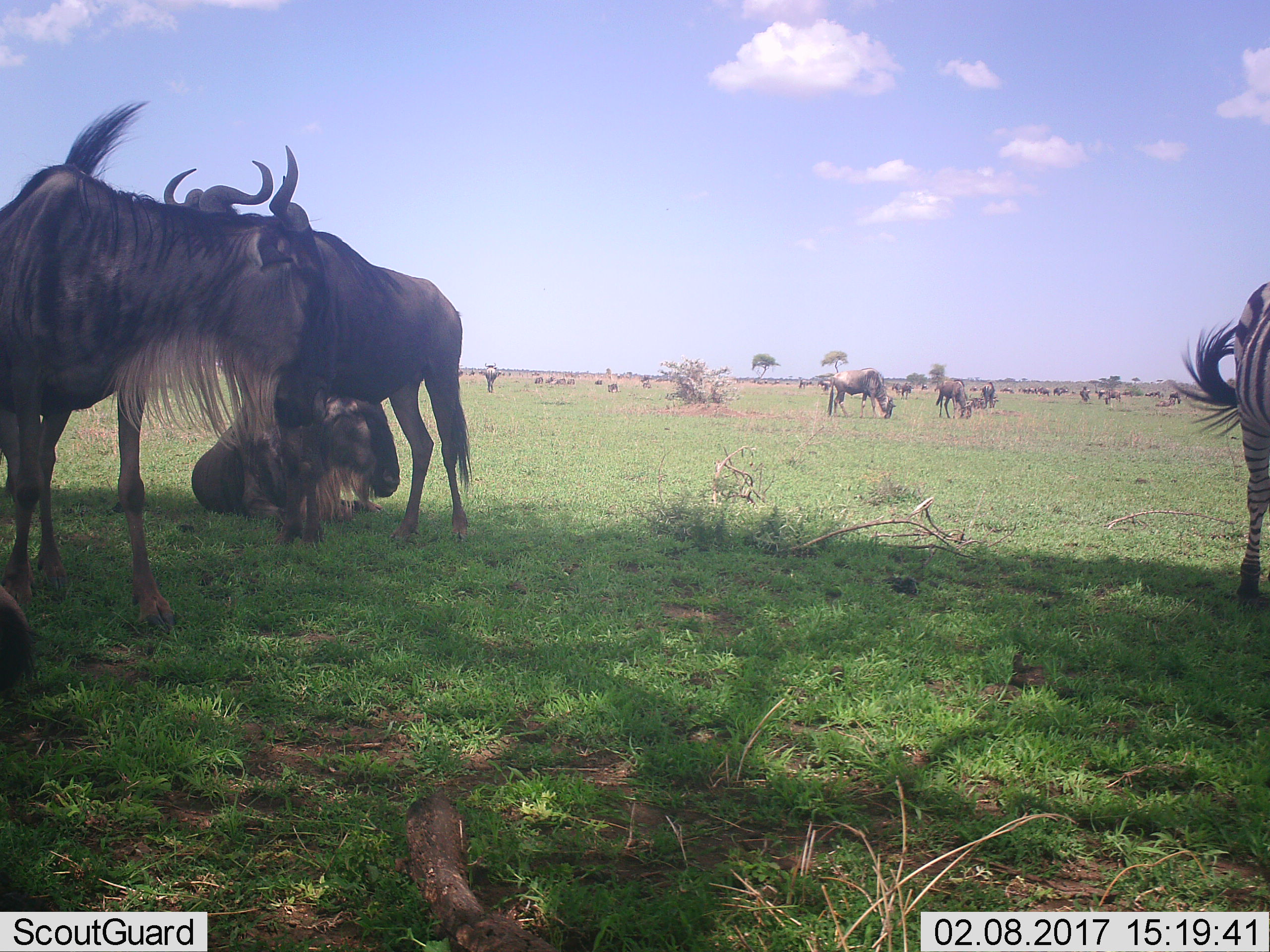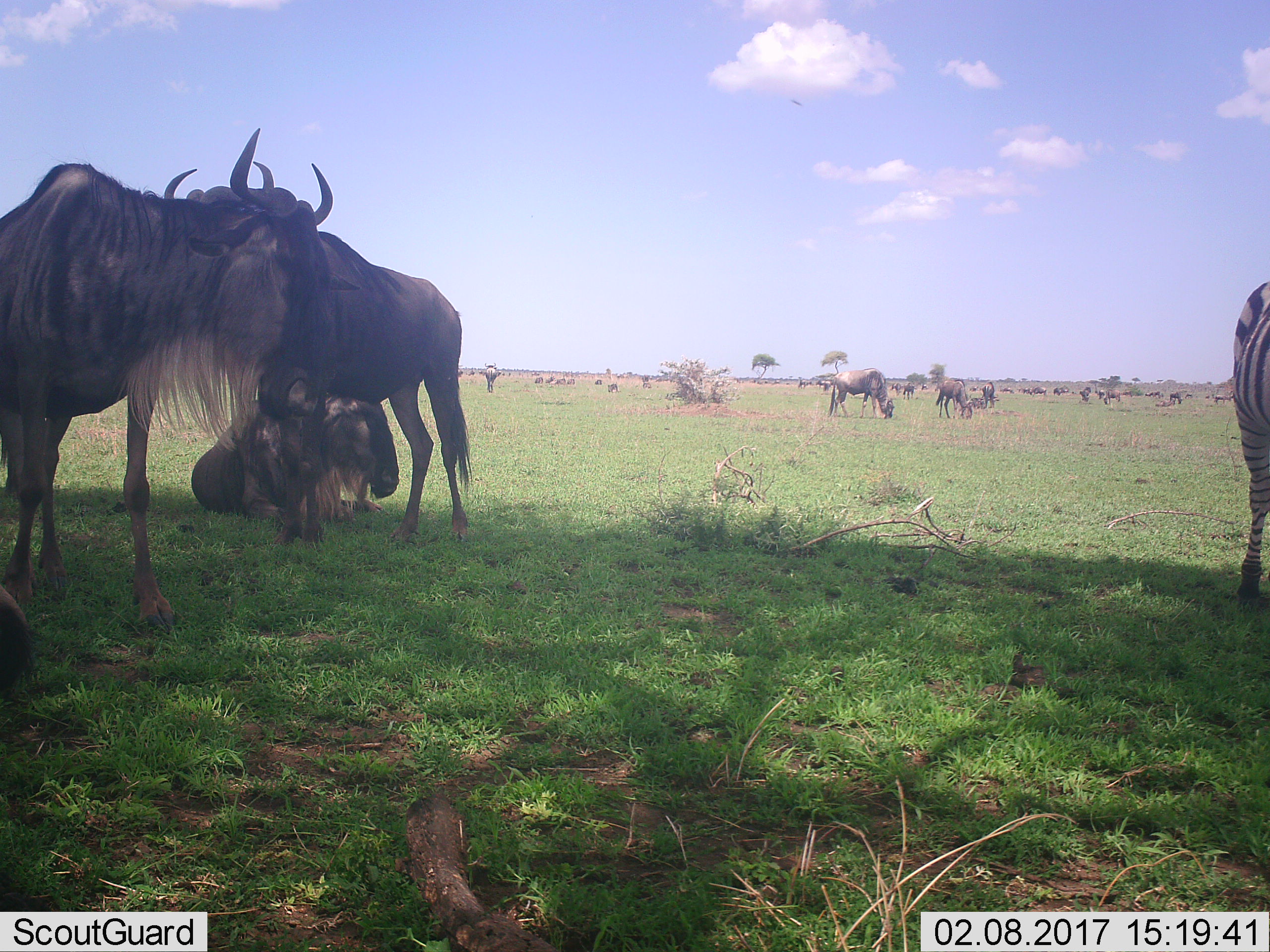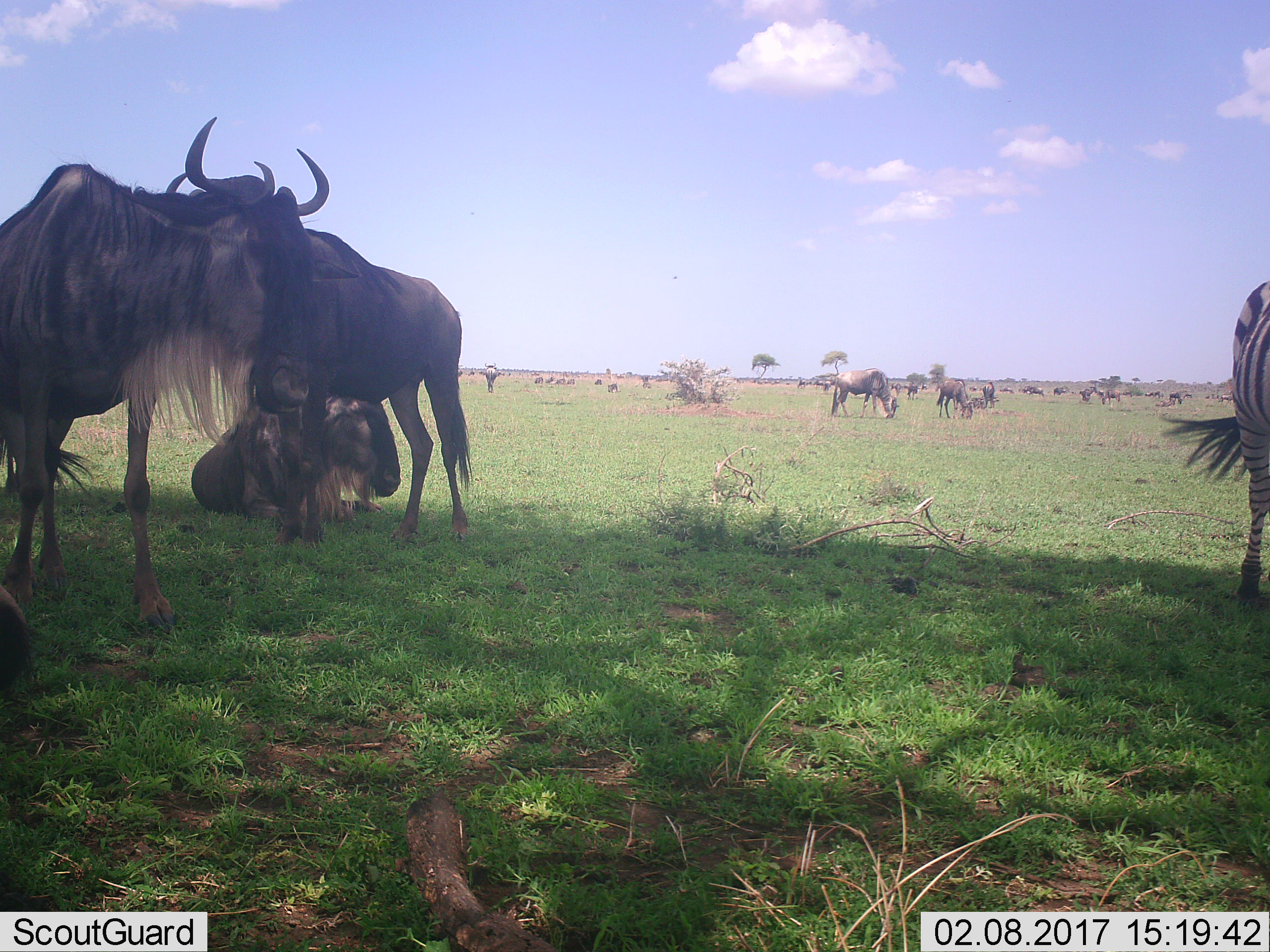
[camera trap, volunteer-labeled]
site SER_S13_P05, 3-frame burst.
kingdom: Animalia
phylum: Chordata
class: Mammalia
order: Artiodactyla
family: Bovidae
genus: Connochaetes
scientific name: Connochaetes taurinus taurinus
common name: blue wildebeest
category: wildebeestblue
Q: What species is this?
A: Wildebeestblue (blue wildebeest) (Connochaetes taurinus taurinus).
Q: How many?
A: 11-50.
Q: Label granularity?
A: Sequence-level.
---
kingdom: Animalia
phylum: Chordata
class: Mammalia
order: Perissodactyla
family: Equidae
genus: Equus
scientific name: Equus quagga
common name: plains zebra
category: zebraplains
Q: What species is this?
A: Zebraplains (plains zebra) (Equus quagga).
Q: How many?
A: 1.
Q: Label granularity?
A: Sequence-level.